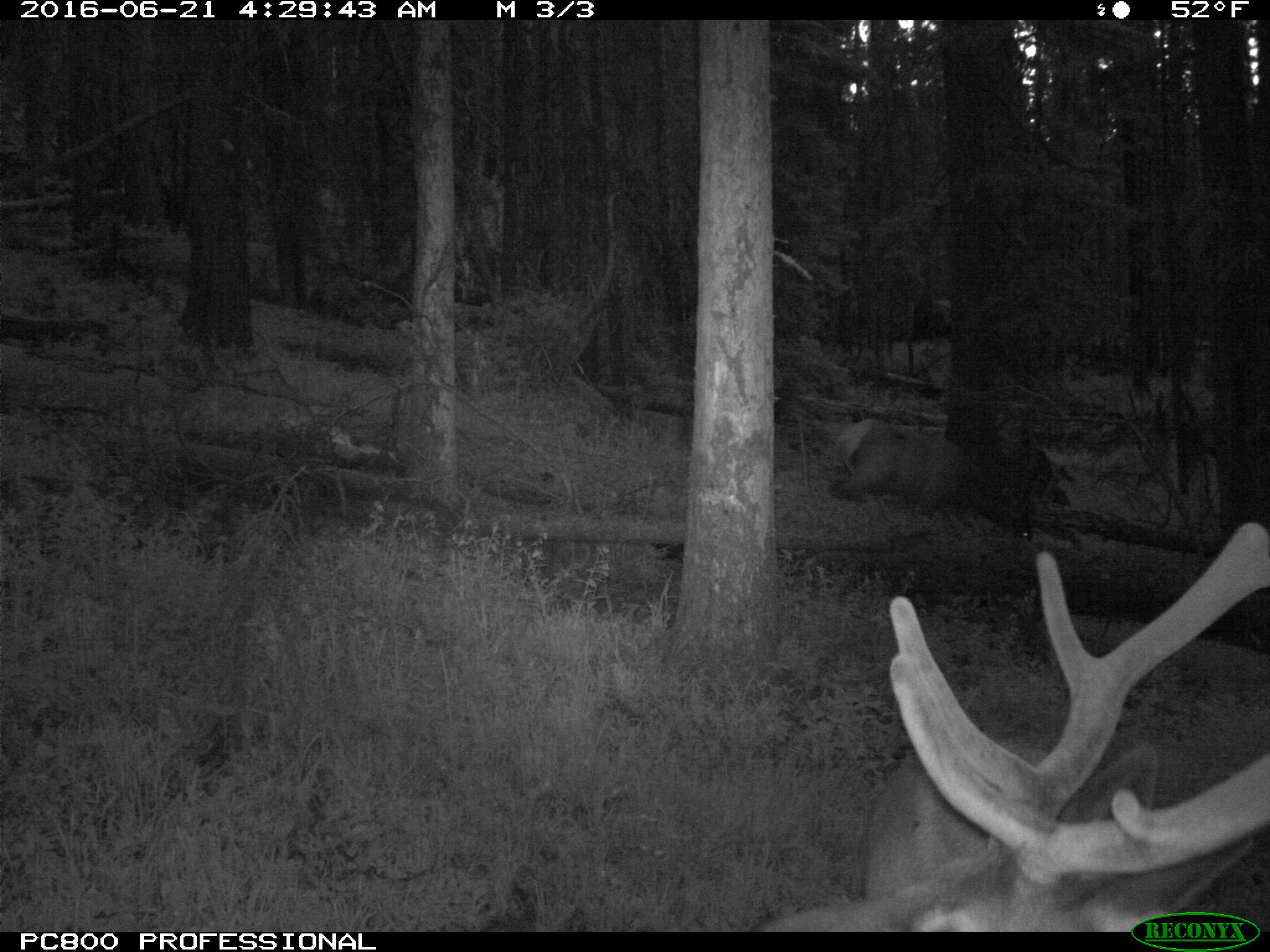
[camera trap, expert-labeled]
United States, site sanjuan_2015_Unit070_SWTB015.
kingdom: Animalia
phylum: Chordata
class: Mammalia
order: Artiodactyla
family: Cervidae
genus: Cervus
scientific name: Cervus elaphus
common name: red deer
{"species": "Cervus elaphus (red deer)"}